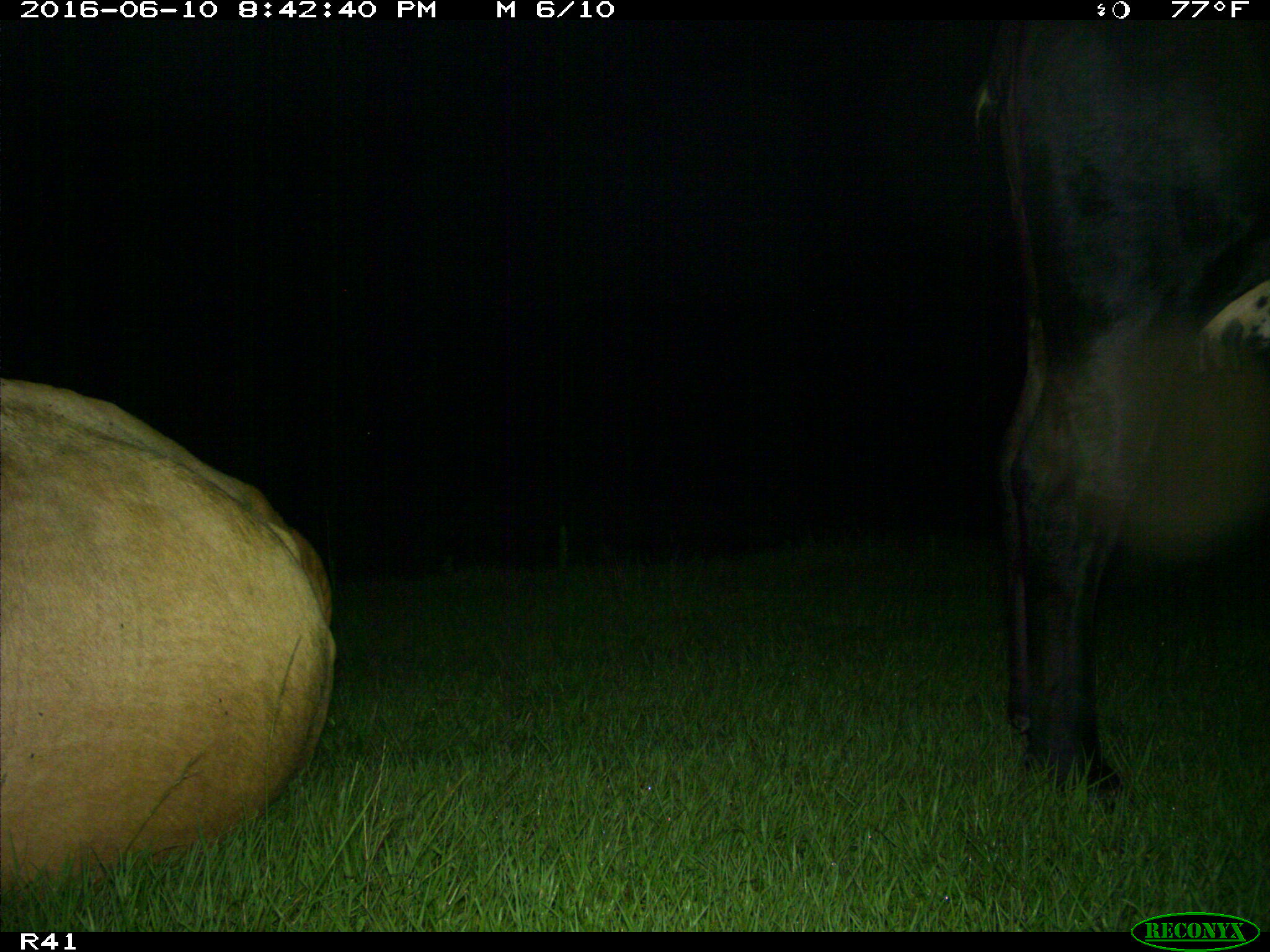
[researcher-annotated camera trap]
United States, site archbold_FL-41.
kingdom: Animalia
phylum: Chordata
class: Mammalia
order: Artiodactyla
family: Bovidae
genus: Bos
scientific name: Bos taurus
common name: domestic cow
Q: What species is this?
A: Bos taurus (domestic cow).